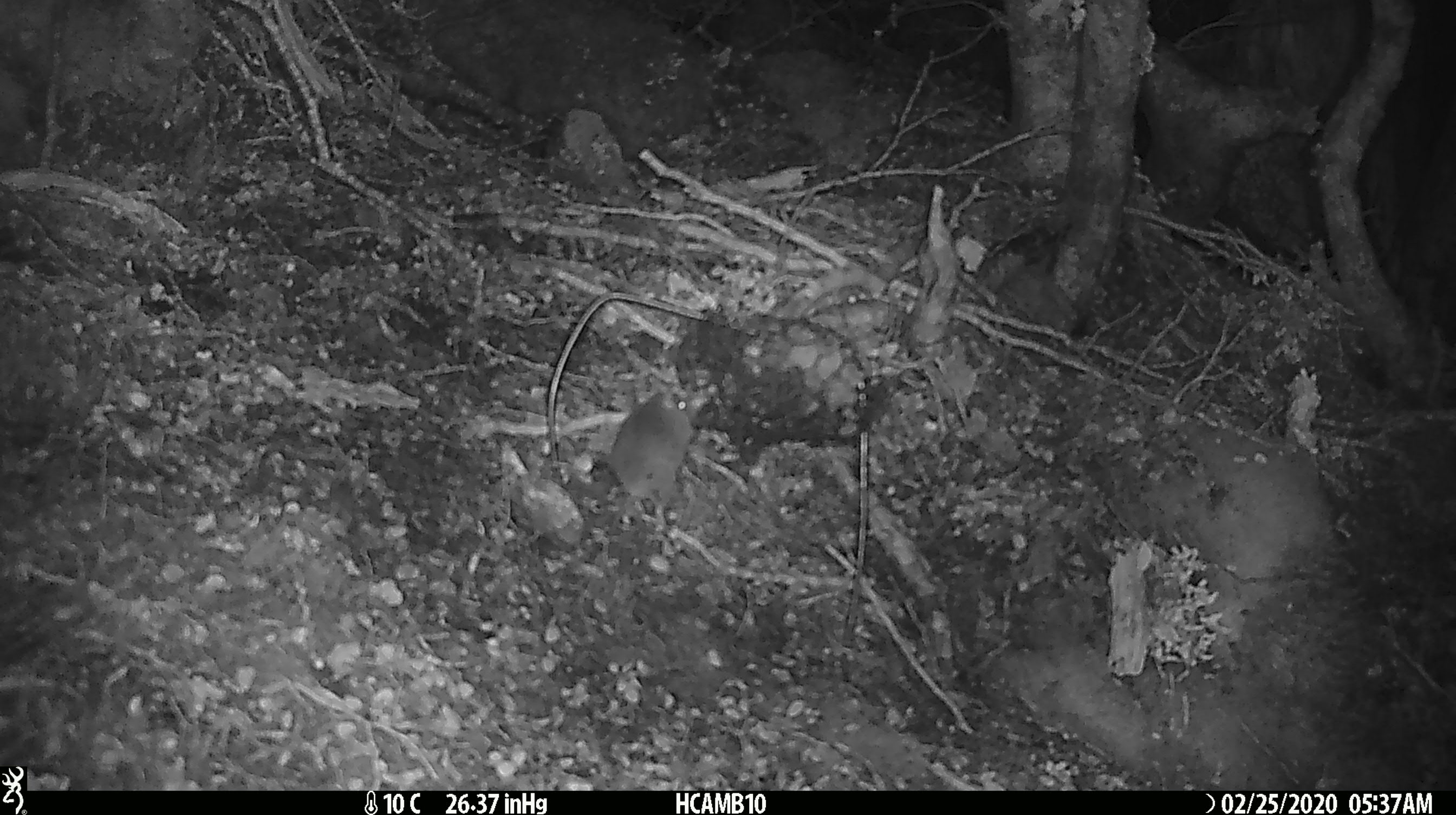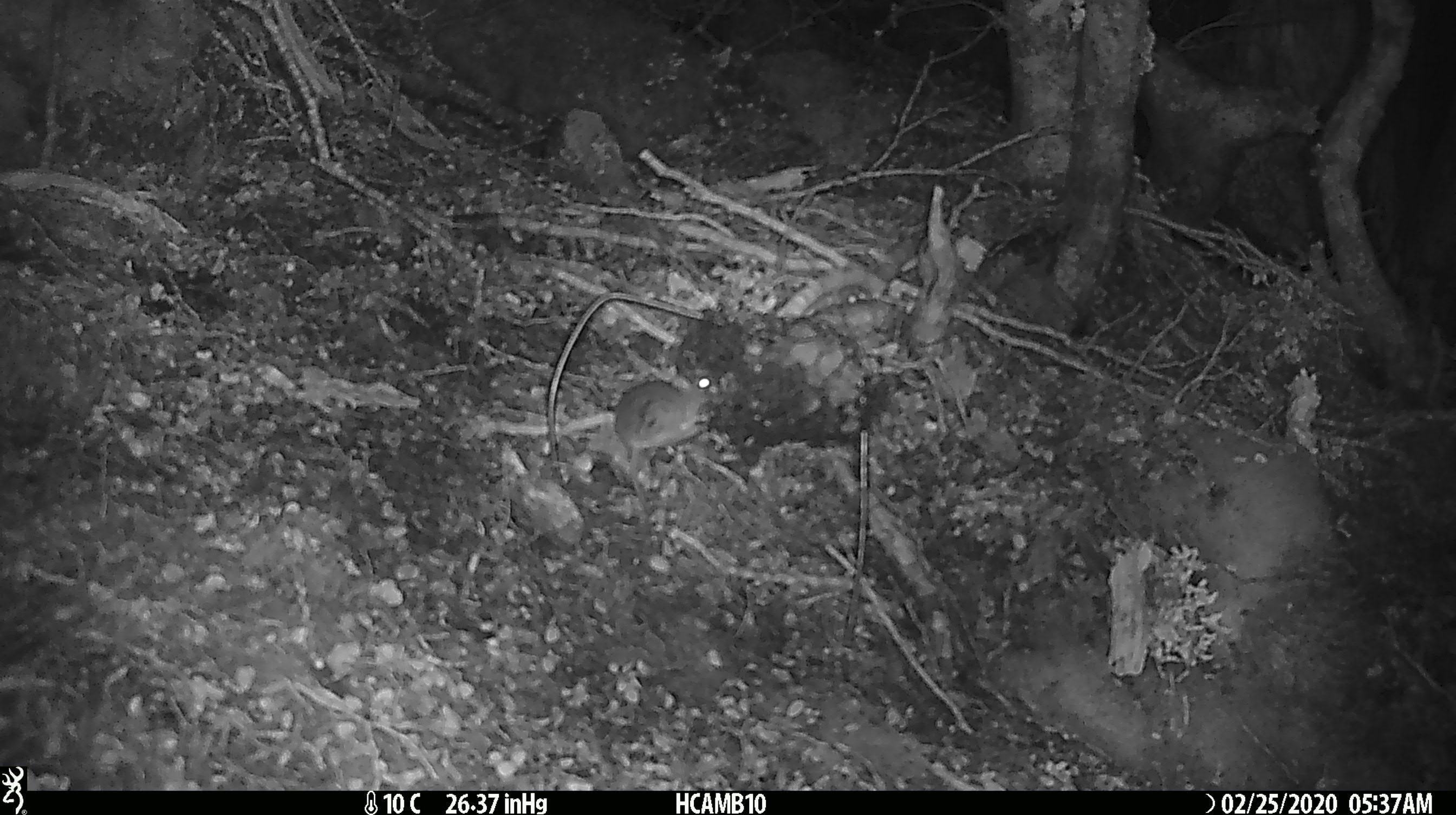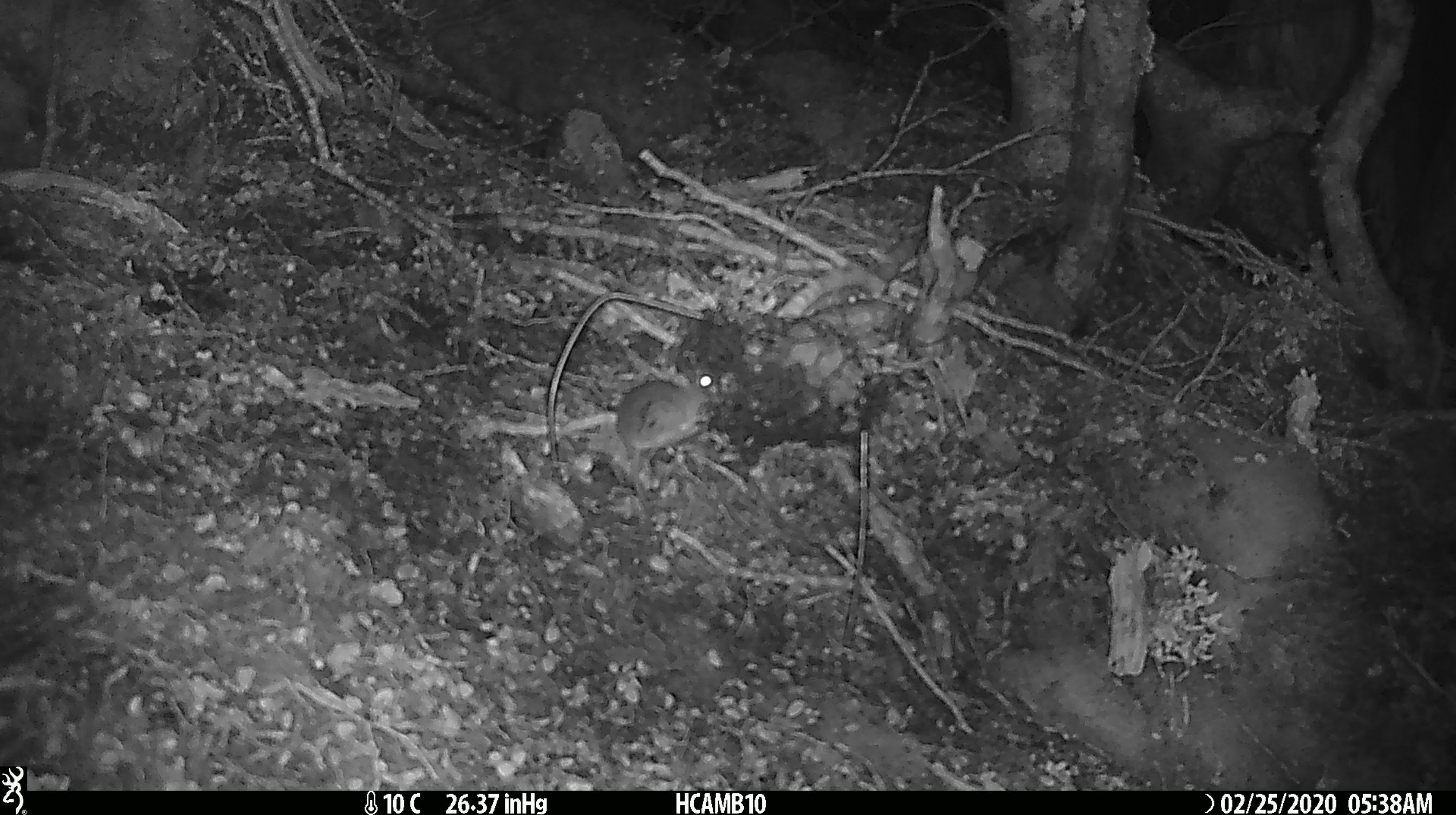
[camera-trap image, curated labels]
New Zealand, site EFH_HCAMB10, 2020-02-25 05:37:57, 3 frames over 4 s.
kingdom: Animalia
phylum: Chordata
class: Mammalia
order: Rodentia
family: Muridae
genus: Mus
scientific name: Mus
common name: mouse